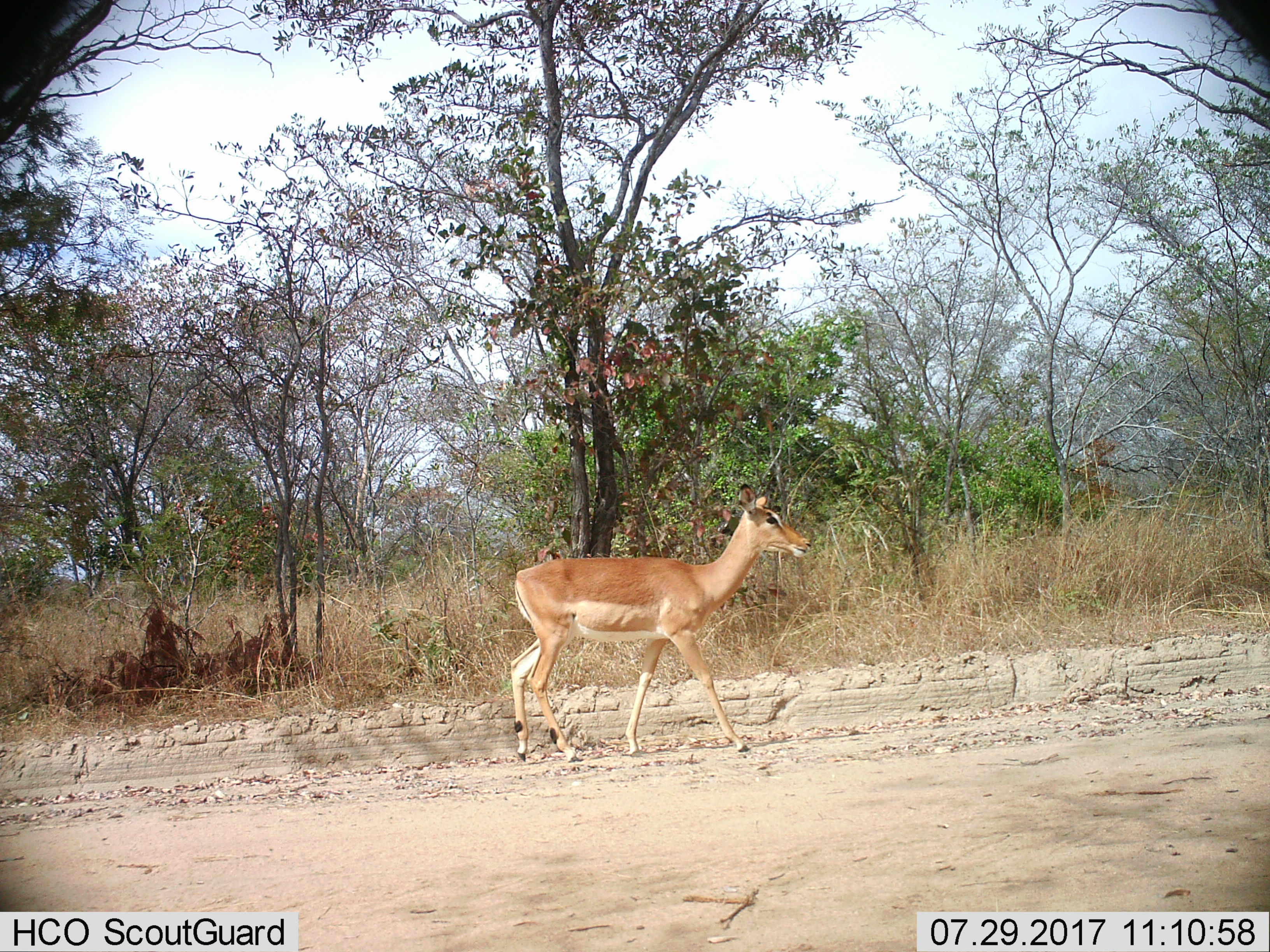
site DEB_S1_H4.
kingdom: Animalia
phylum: Chordata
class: Mammalia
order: Artiodactyla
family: Bovidae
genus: Aepyceros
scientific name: Aepyceros melampus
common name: impala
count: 1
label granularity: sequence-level